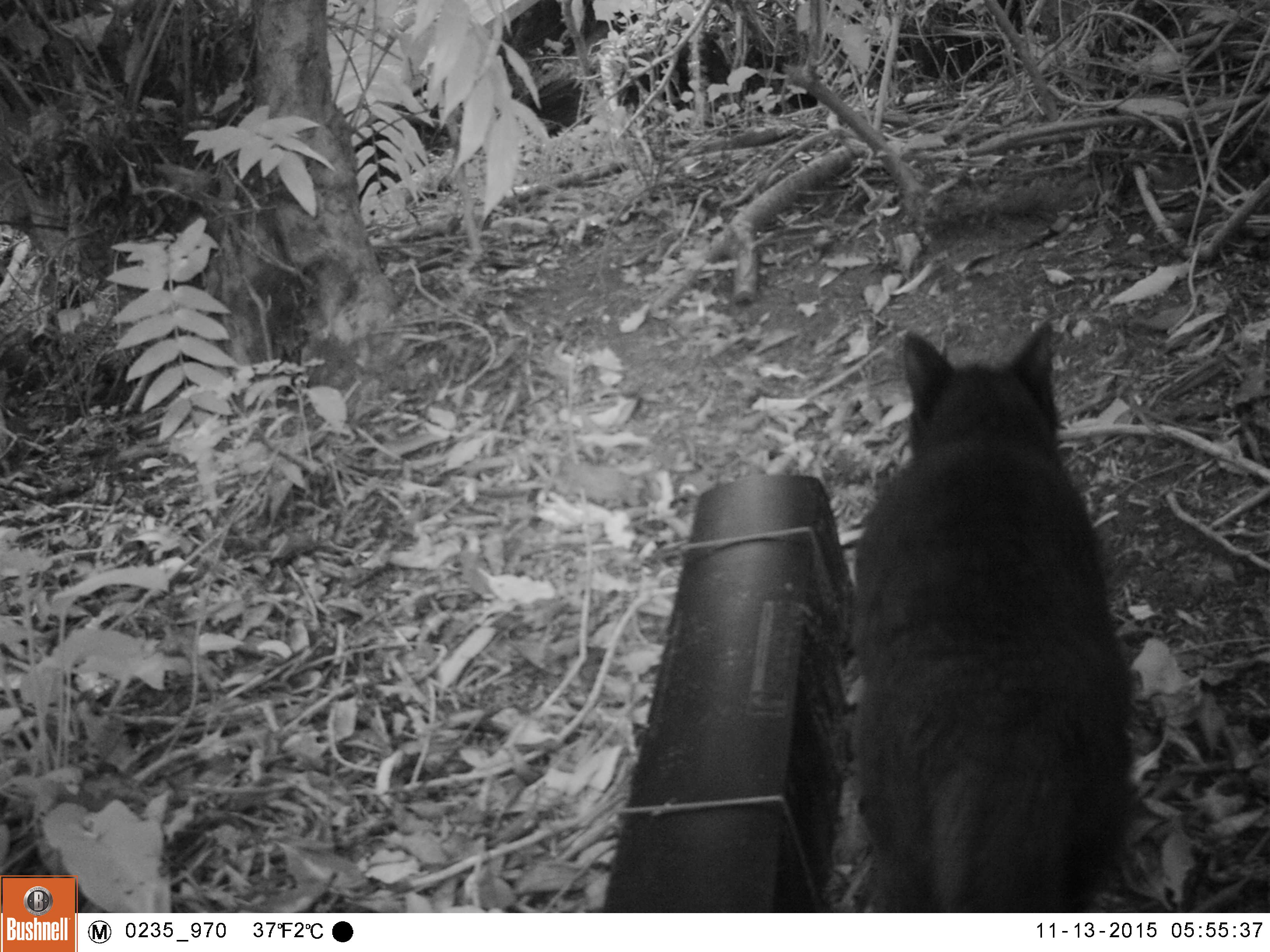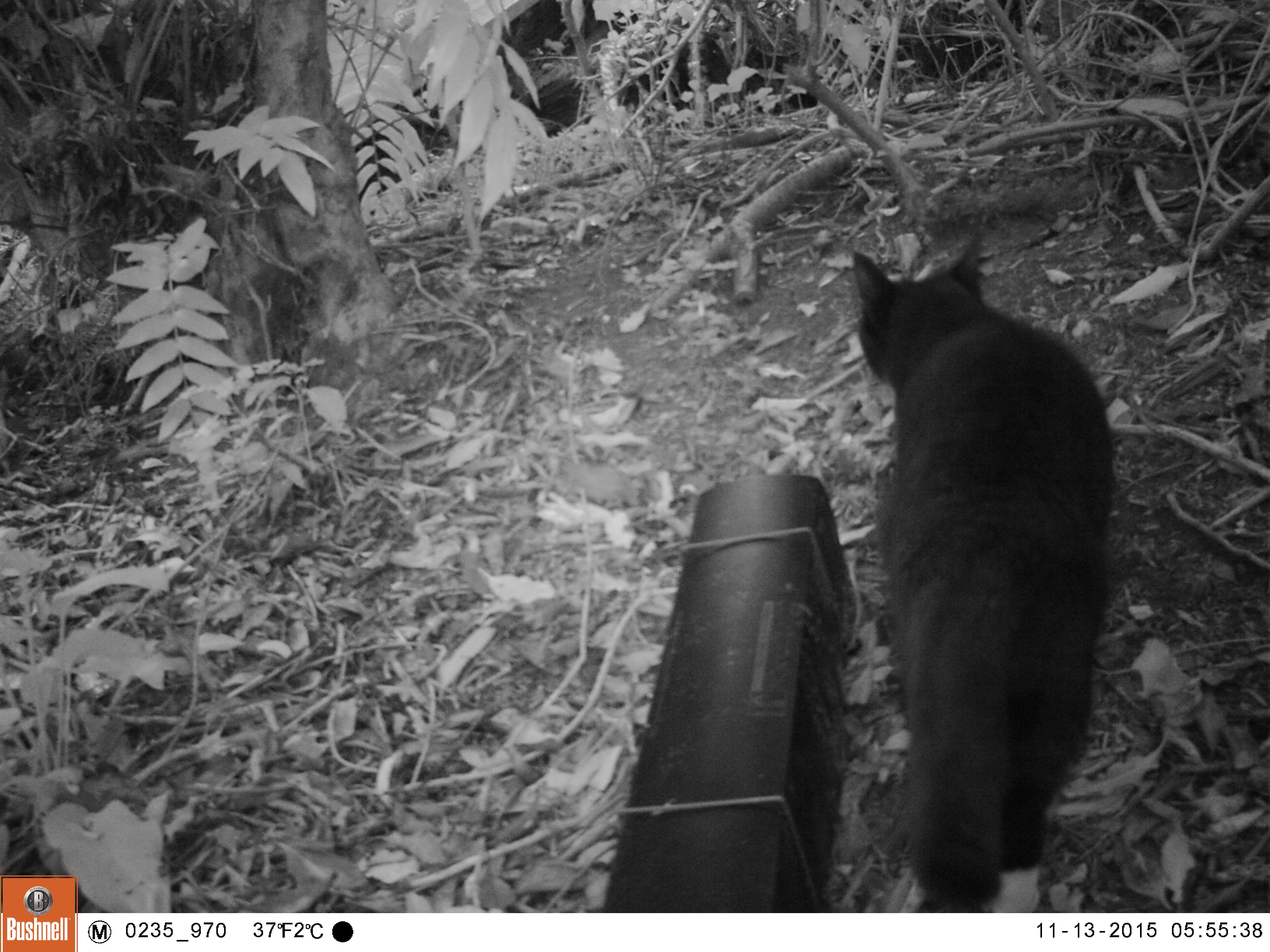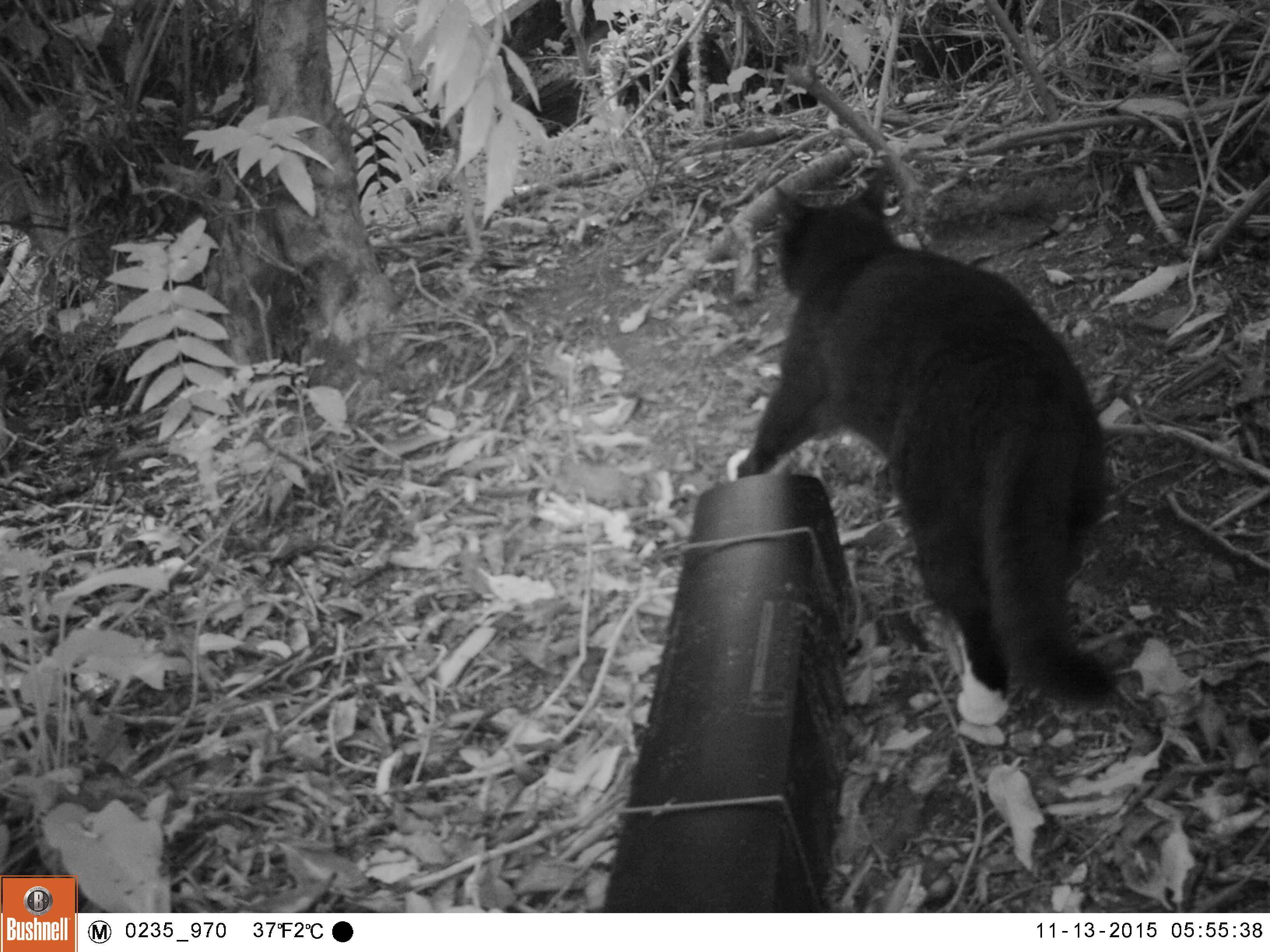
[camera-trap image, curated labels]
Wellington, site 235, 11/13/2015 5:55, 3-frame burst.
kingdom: Animalia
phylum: Chordata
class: Mammalia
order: Carnivora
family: Felidae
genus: Felis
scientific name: Felis catus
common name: cat